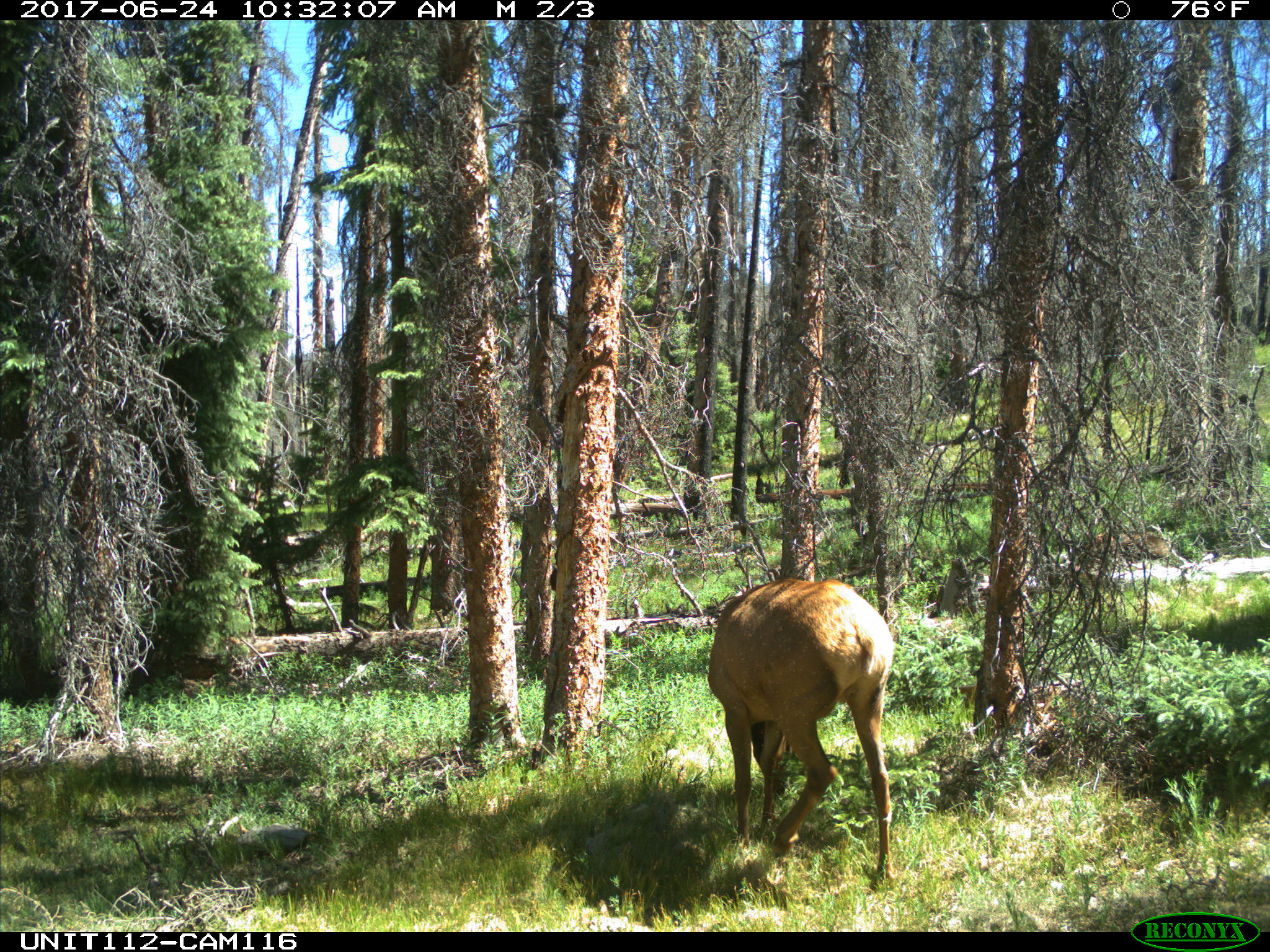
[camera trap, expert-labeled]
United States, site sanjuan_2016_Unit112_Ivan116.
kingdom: Animalia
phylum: Chordata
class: Mammalia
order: Artiodactyla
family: Cervidae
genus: Cervus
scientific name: Cervus elaphus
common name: red deer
Cervus elaphus (red deer).